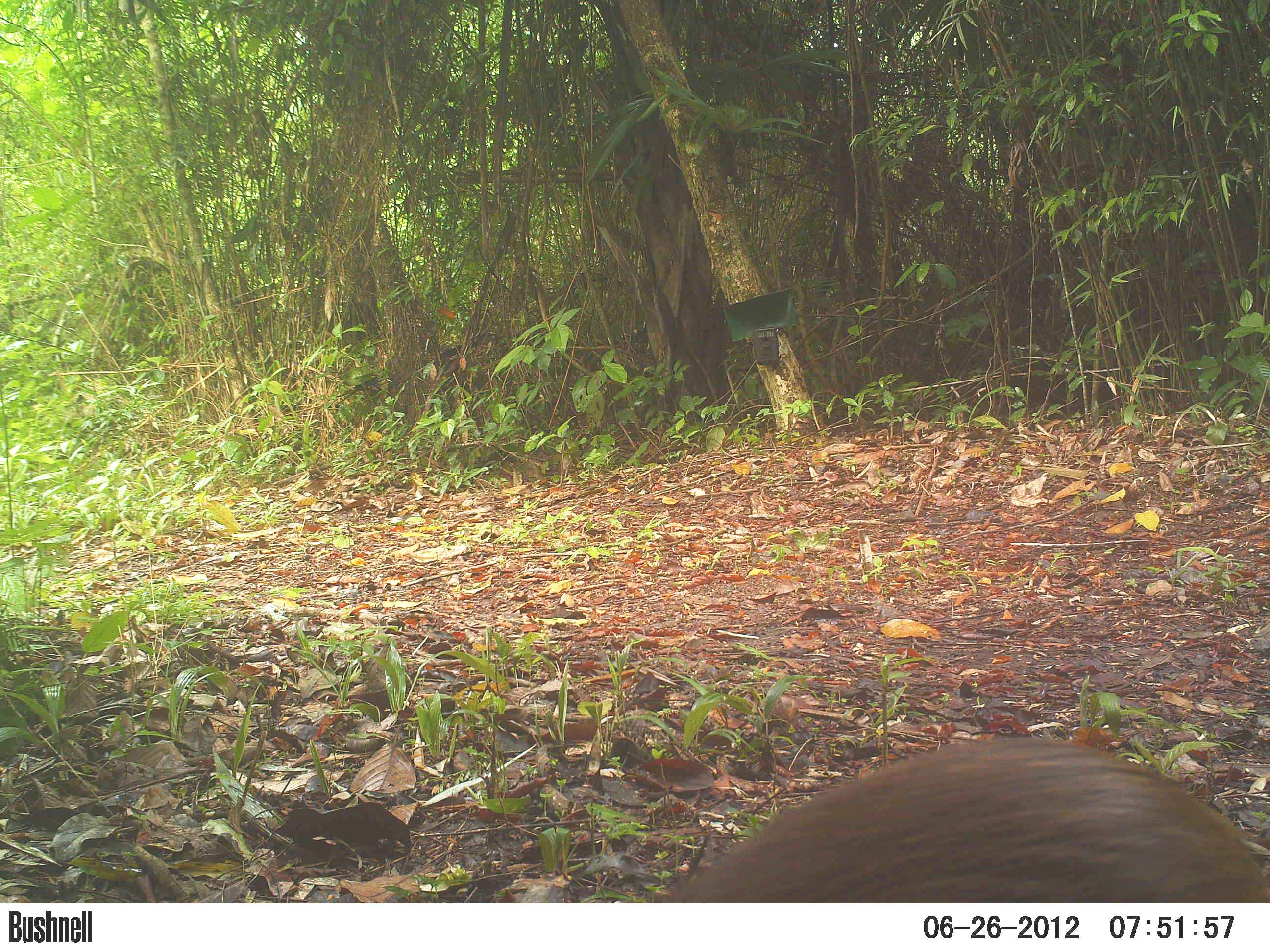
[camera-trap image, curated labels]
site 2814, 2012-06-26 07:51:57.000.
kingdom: Animalia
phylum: Chordata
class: Mammalia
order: Rodentia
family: Dasyproctidae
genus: Dasyprocta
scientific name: Dasyprocta punctata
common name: central american agouti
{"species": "Dasyprocta punctata (central american agouti)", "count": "1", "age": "adult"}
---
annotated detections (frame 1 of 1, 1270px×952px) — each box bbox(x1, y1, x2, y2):
dasyprocta punctata: bbox(651, 734, 1270, 902)